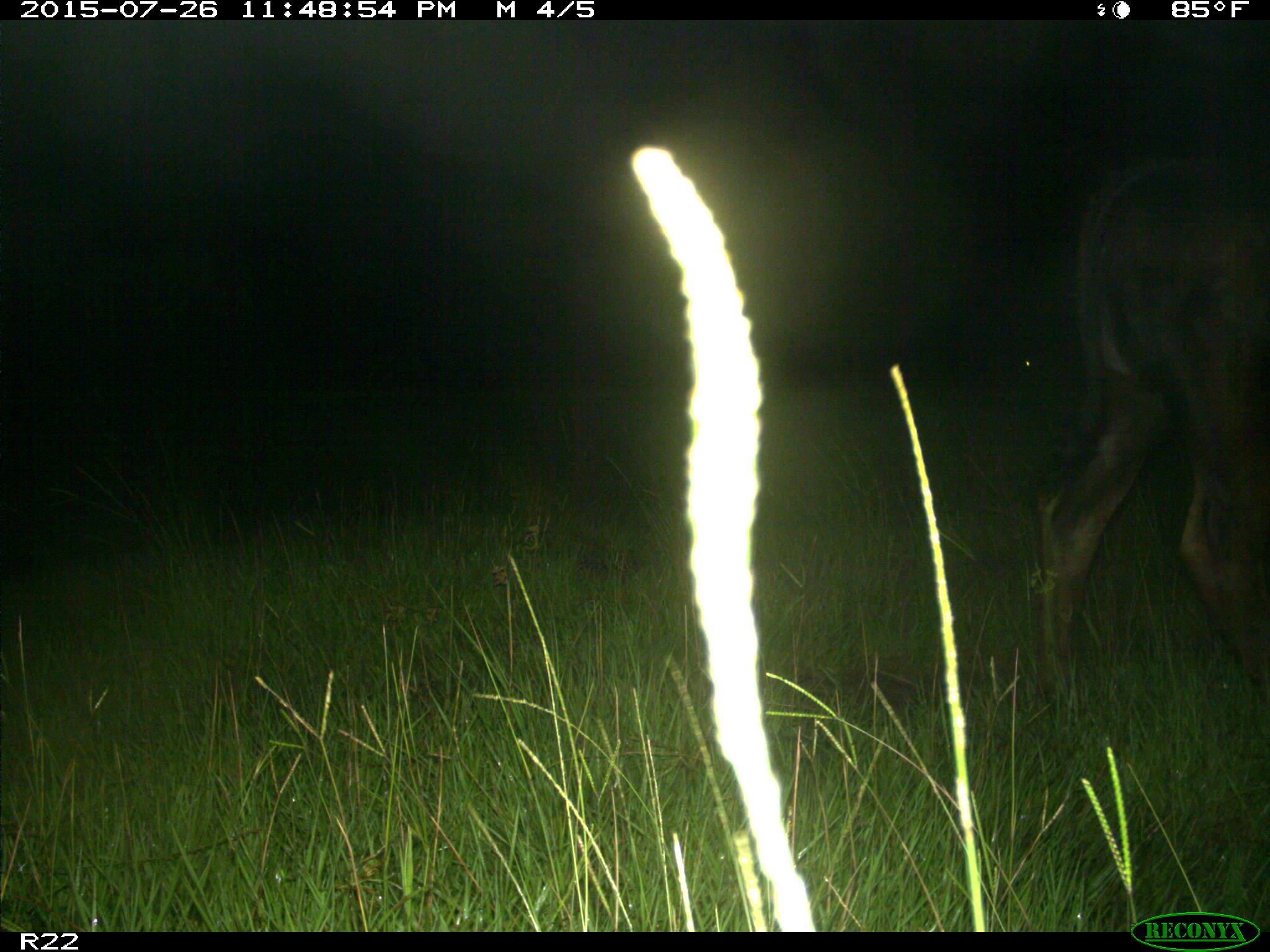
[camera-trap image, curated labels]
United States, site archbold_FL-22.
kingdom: Animalia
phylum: Chordata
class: Mammalia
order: Artiodactyla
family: Bovidae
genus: Bos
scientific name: Bos taurus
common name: domestic cow